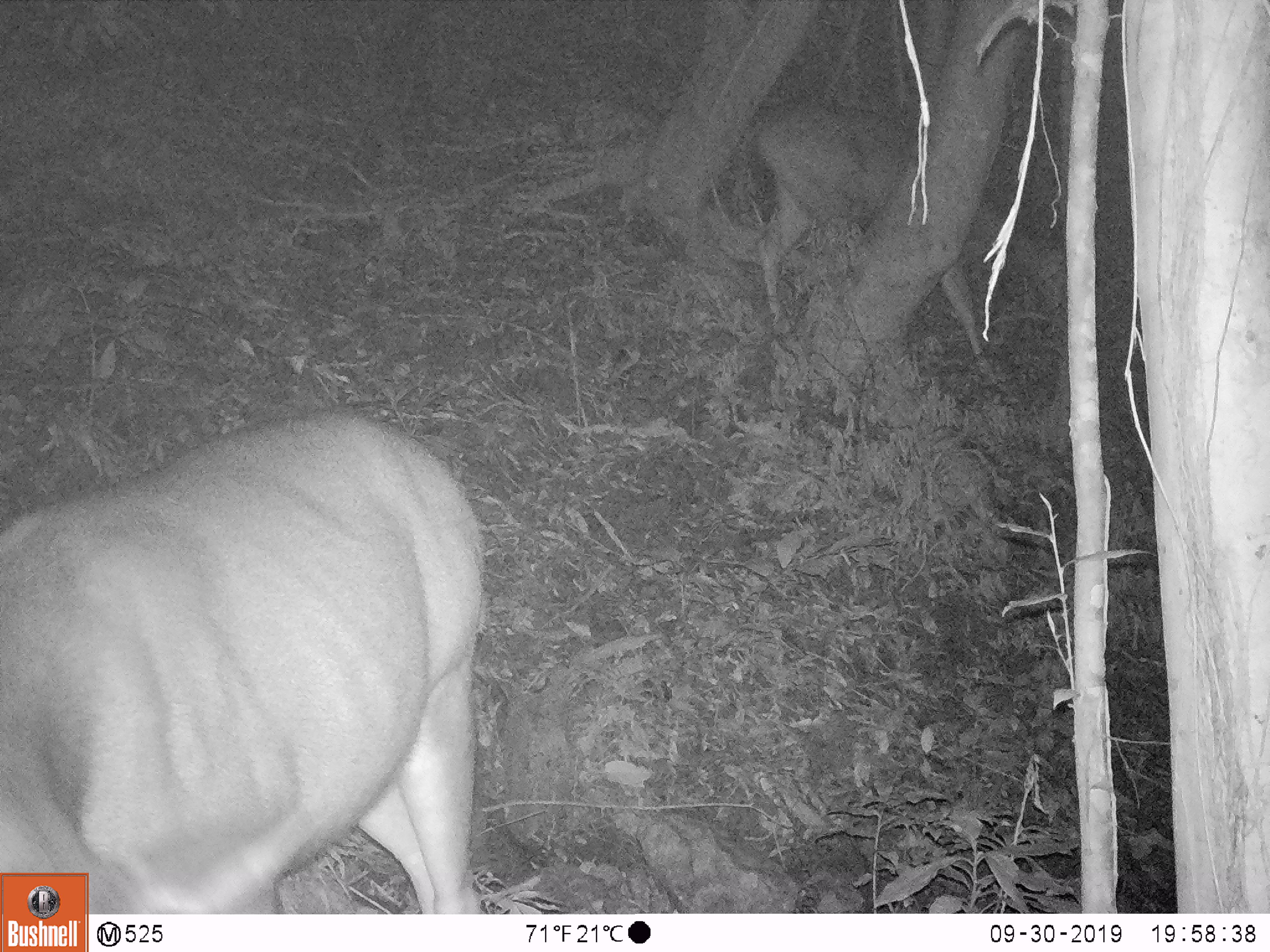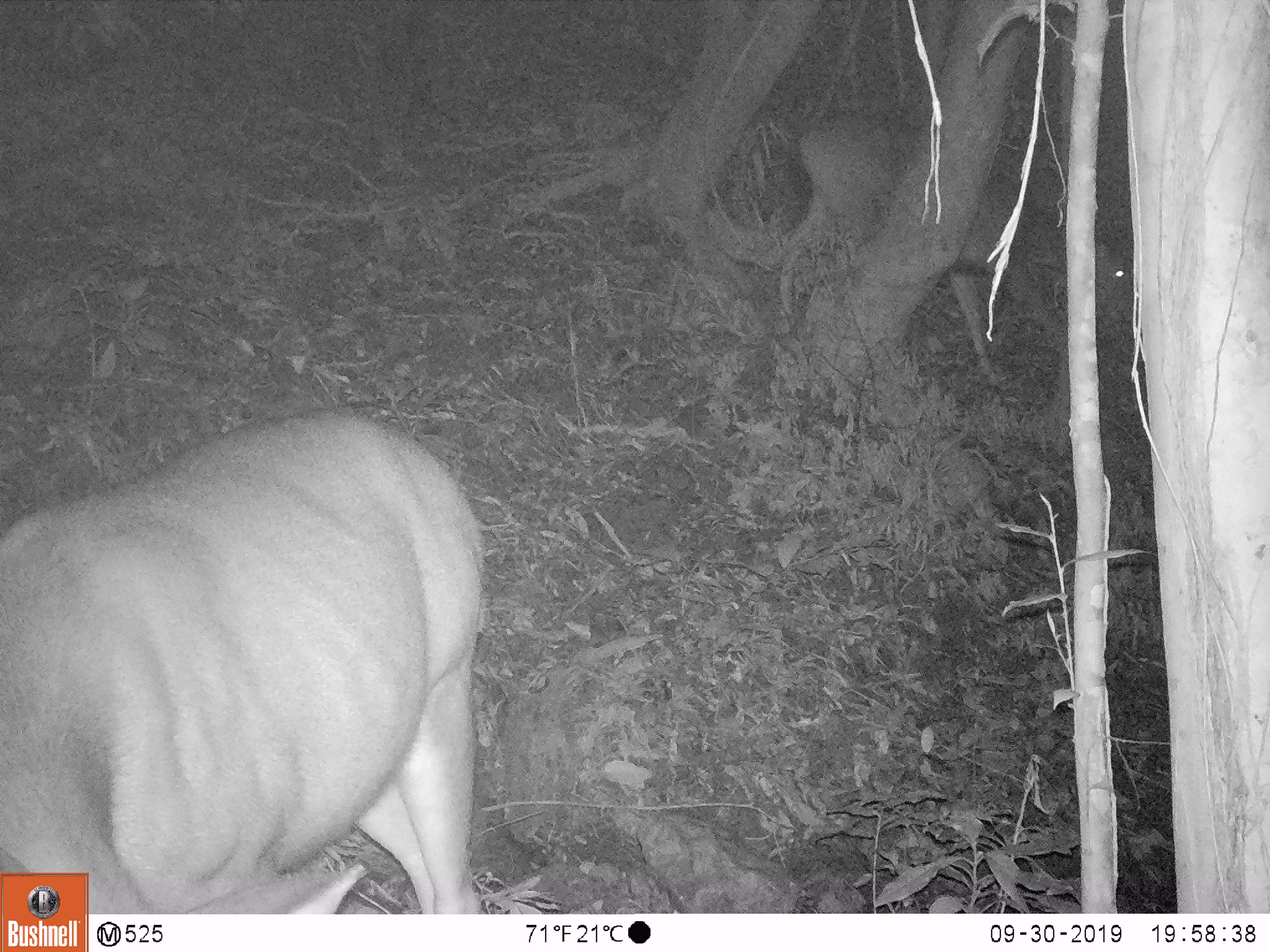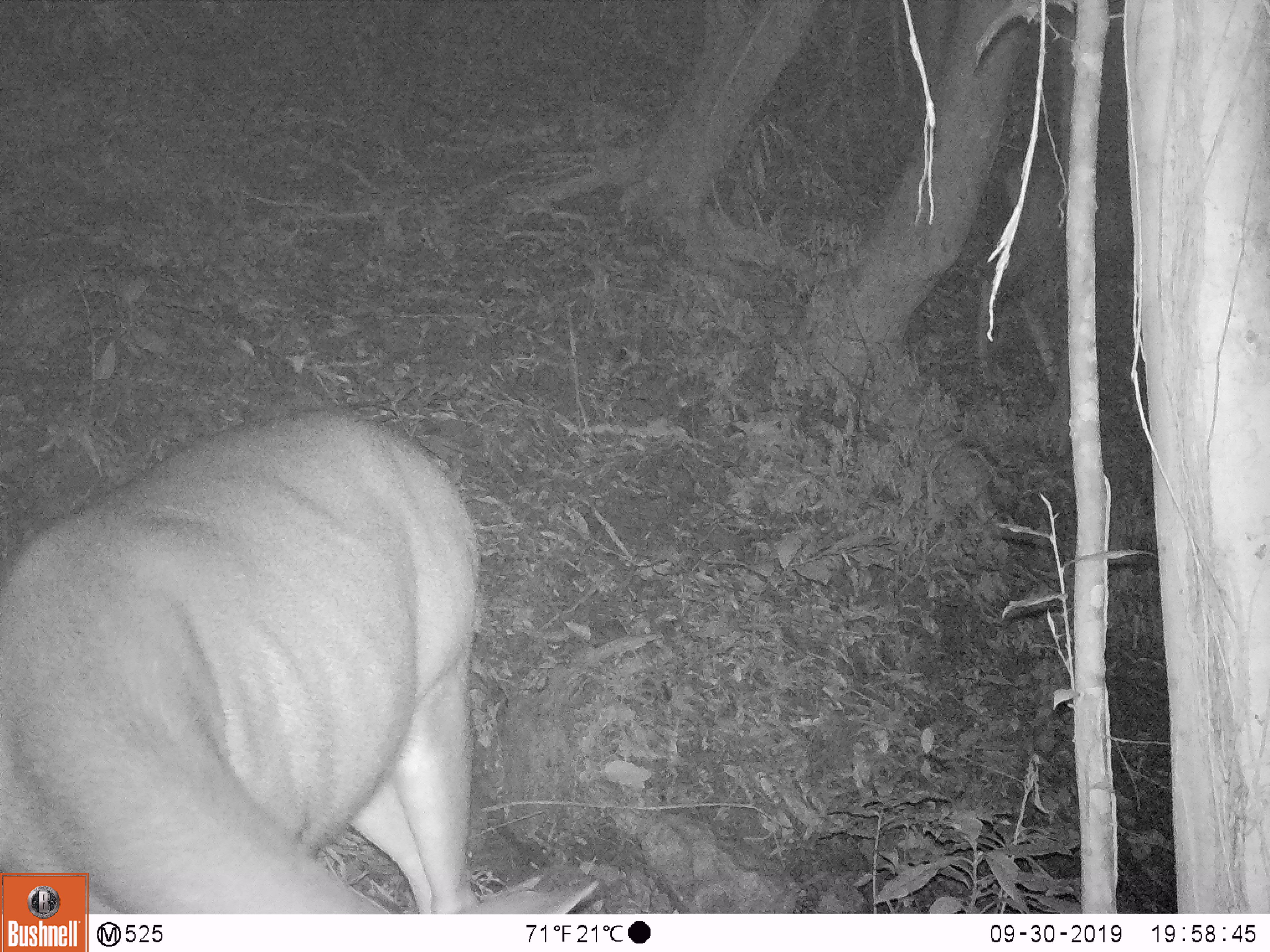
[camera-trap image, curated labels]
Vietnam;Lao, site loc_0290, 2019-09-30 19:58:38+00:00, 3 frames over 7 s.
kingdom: Animalia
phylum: Chordata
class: Mammalia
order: Artiodactyla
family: Cervidae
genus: Rusa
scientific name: Rusa unicolor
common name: sambar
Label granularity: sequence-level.